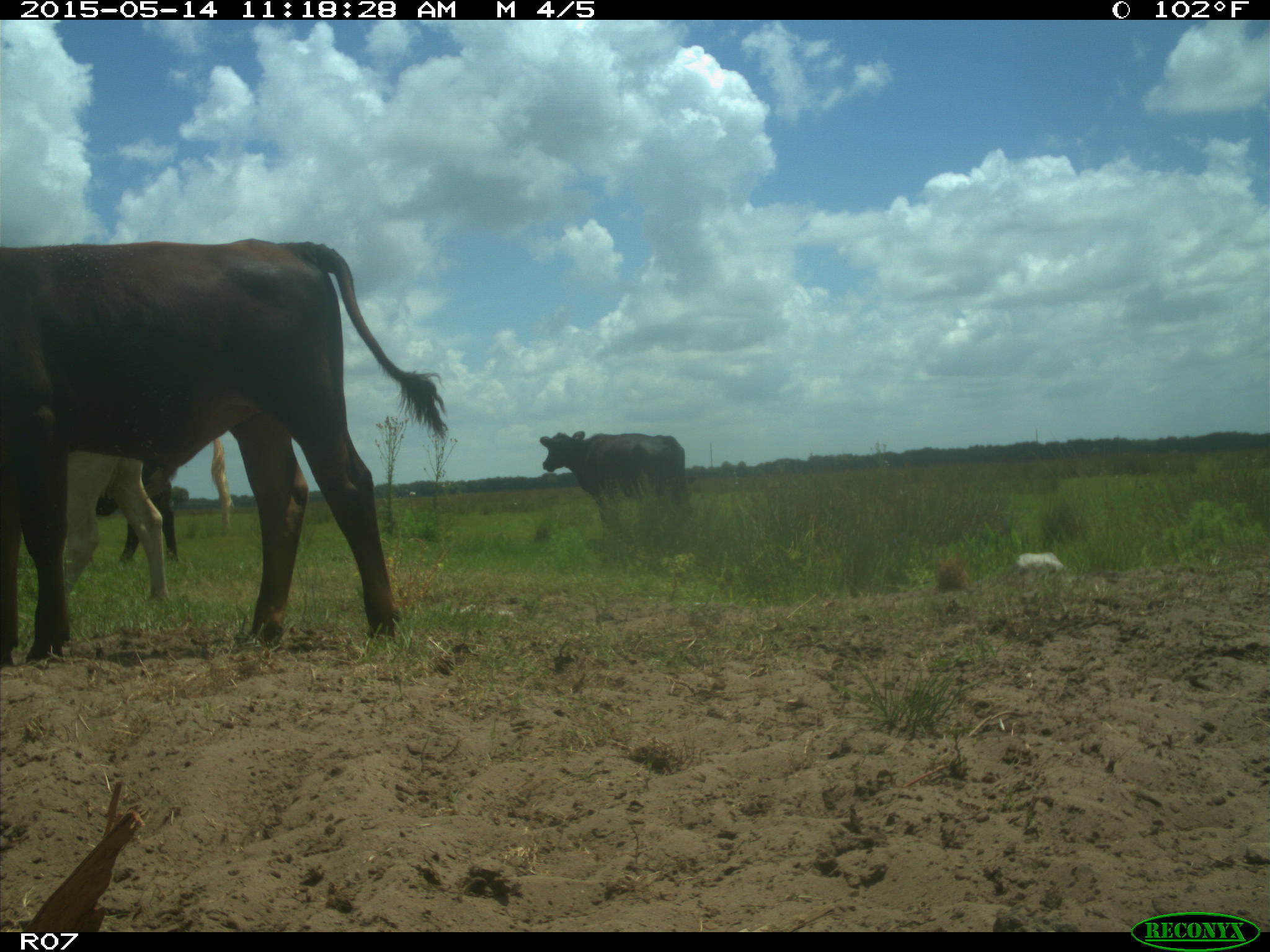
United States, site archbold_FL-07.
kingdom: Animalia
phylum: Chordata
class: Mammalia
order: Artiodactyla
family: Bovidae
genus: Bos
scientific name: Bos taurus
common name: domestic cow